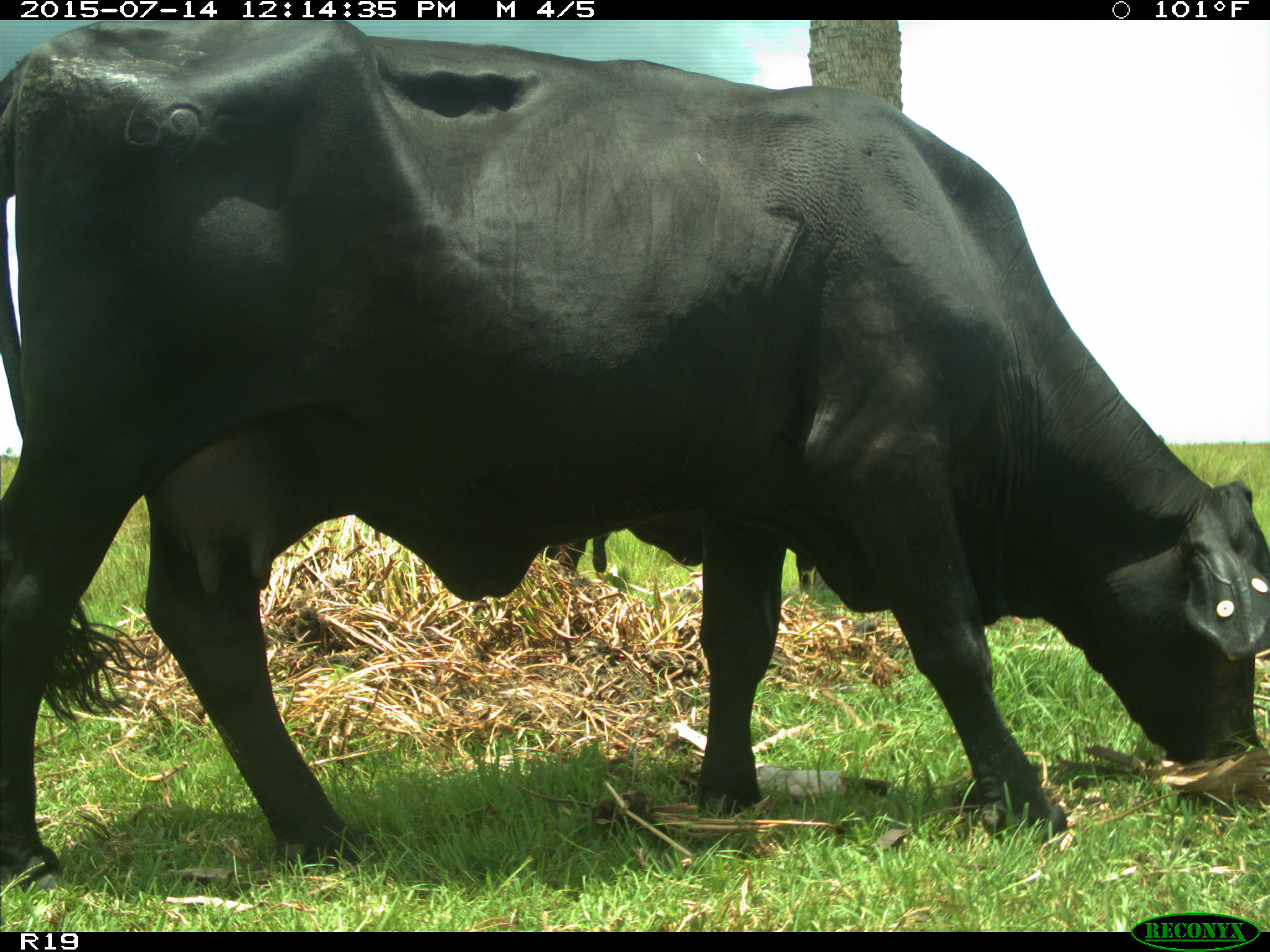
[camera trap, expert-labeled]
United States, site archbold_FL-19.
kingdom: Animalia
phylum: Chordata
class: Mammalia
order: Artiodactyla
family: Bovidae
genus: Bos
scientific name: Bos taurus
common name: domestic cow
Bos taurus (domestic cow).